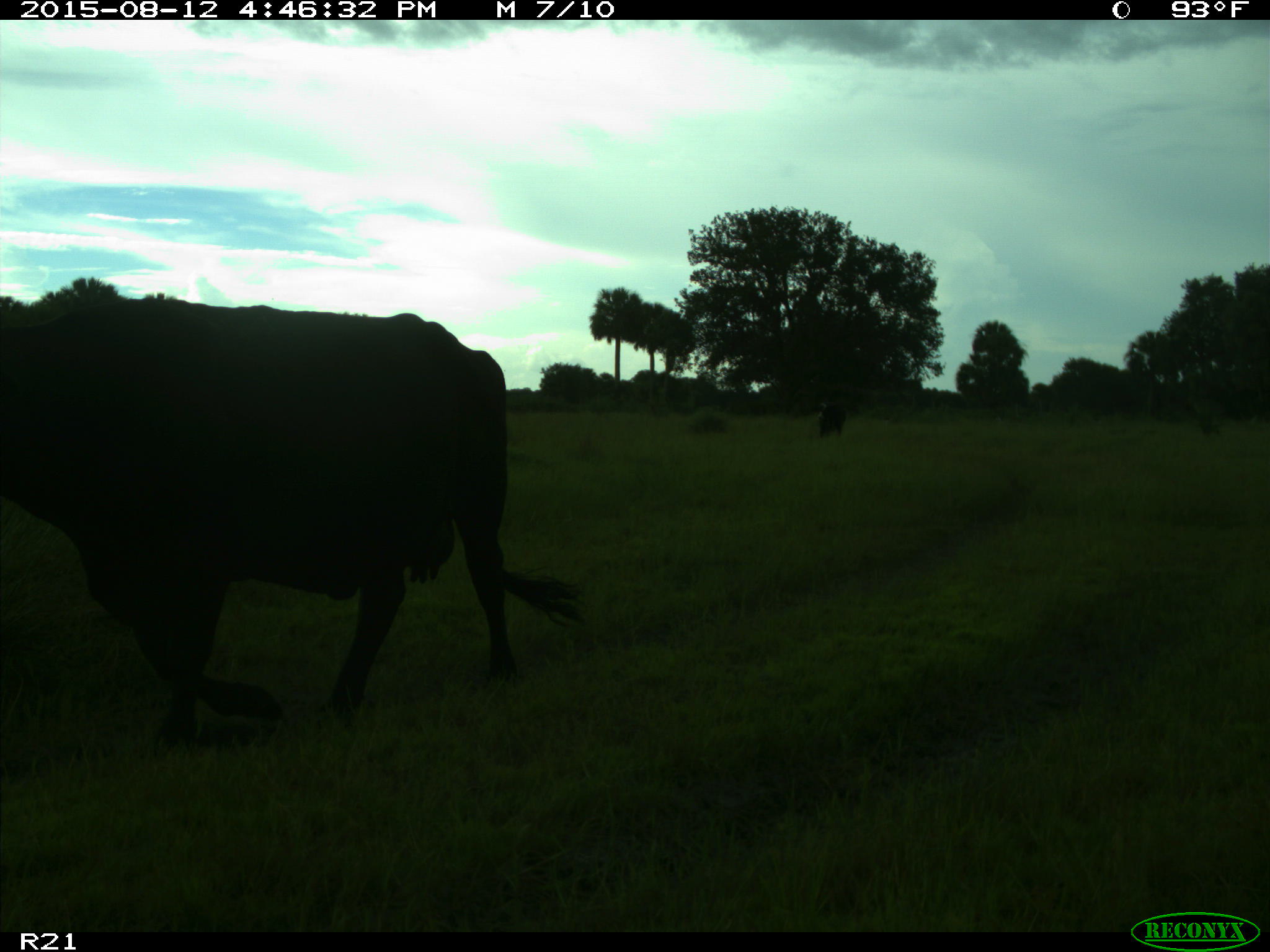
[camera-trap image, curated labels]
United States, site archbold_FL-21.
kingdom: Animalia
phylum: Chordata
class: Mammalia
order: Artiodactyla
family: Bovidae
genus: Bos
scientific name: Bos taurus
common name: domestic cow